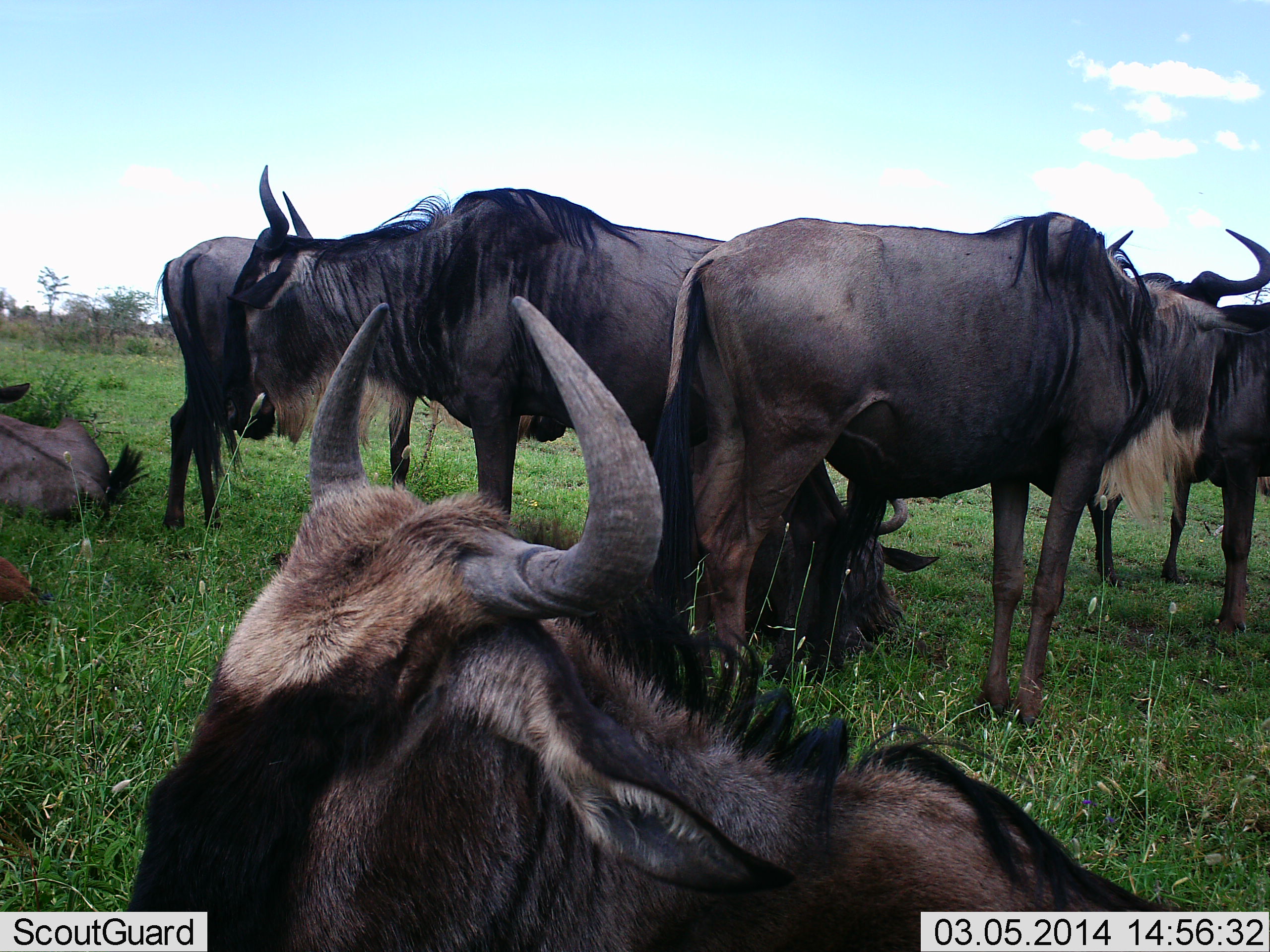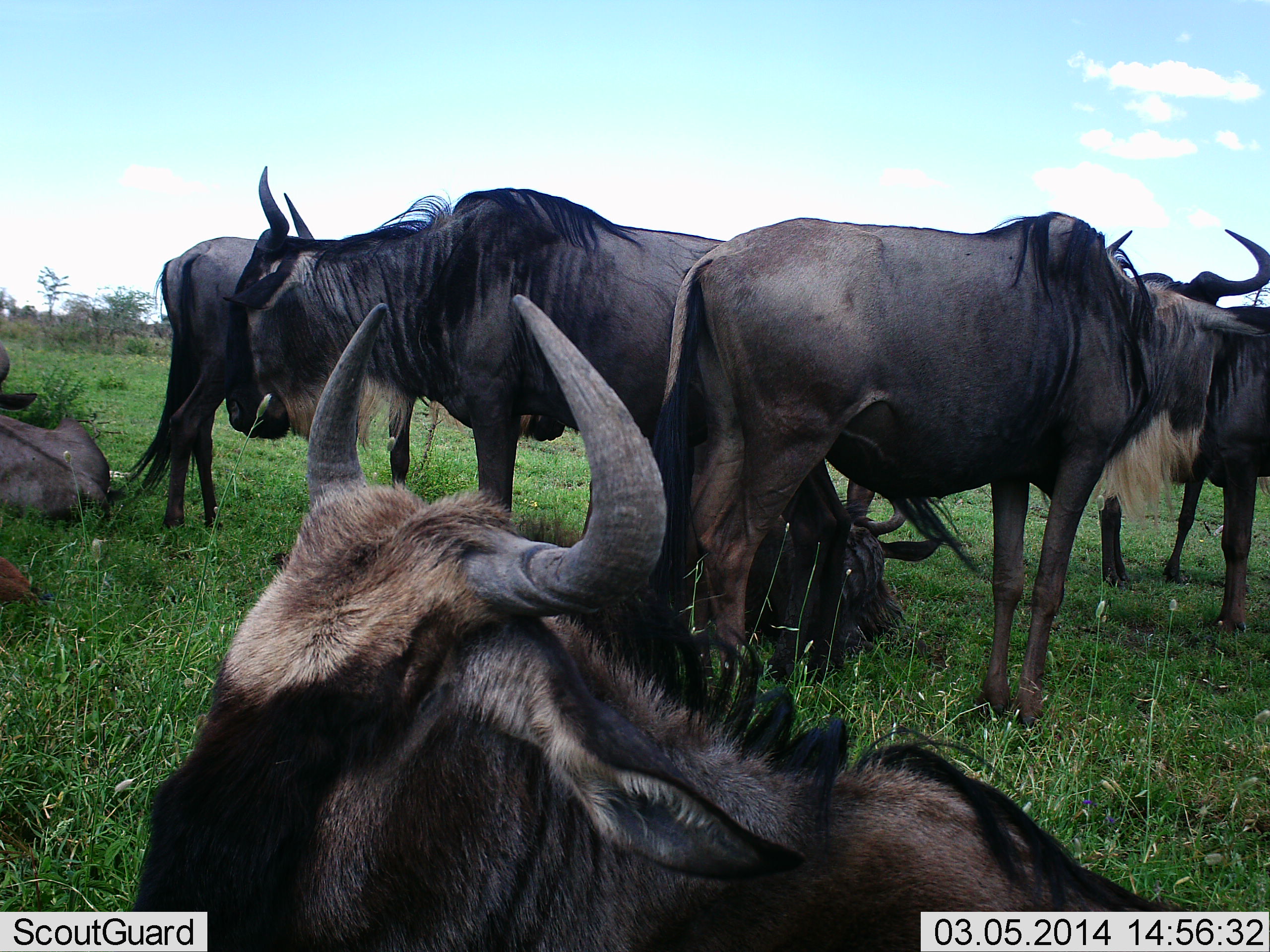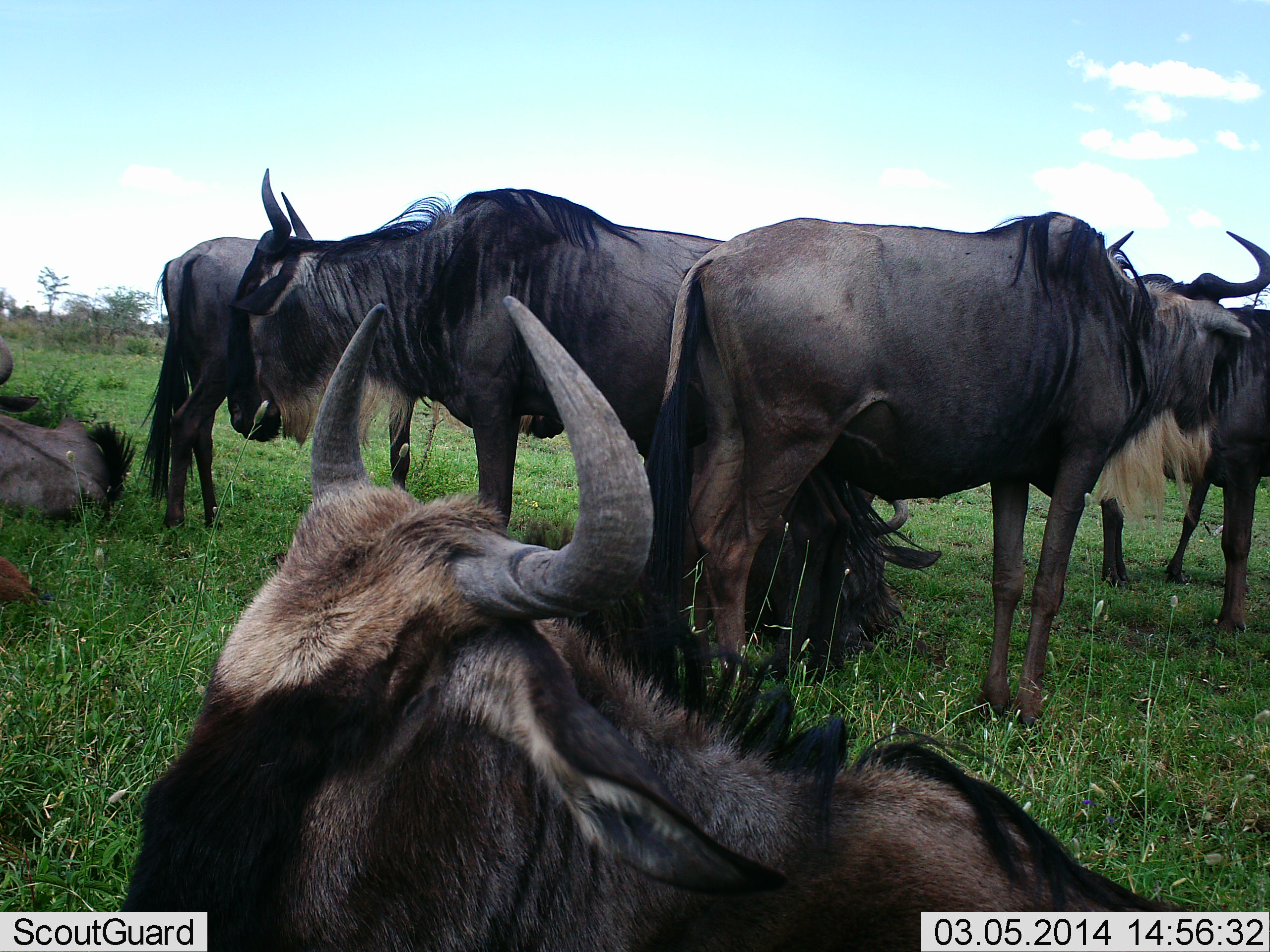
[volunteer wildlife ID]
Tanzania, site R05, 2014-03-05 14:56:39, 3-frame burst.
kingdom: Animalia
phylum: Chordata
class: Mammalia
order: Artiodactyla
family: Bovidae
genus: Connochaetes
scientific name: Connochaetes taurinus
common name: blue wildebeest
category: wildebeest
Wildebeest (blue wildebeest) (Connochaetes taurinus), count 7. Behavior (volunteer vote fractions): standing 100%, resting 80%, moving 0%, interacting 0%. Young present (vote fraction): 20%. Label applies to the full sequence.